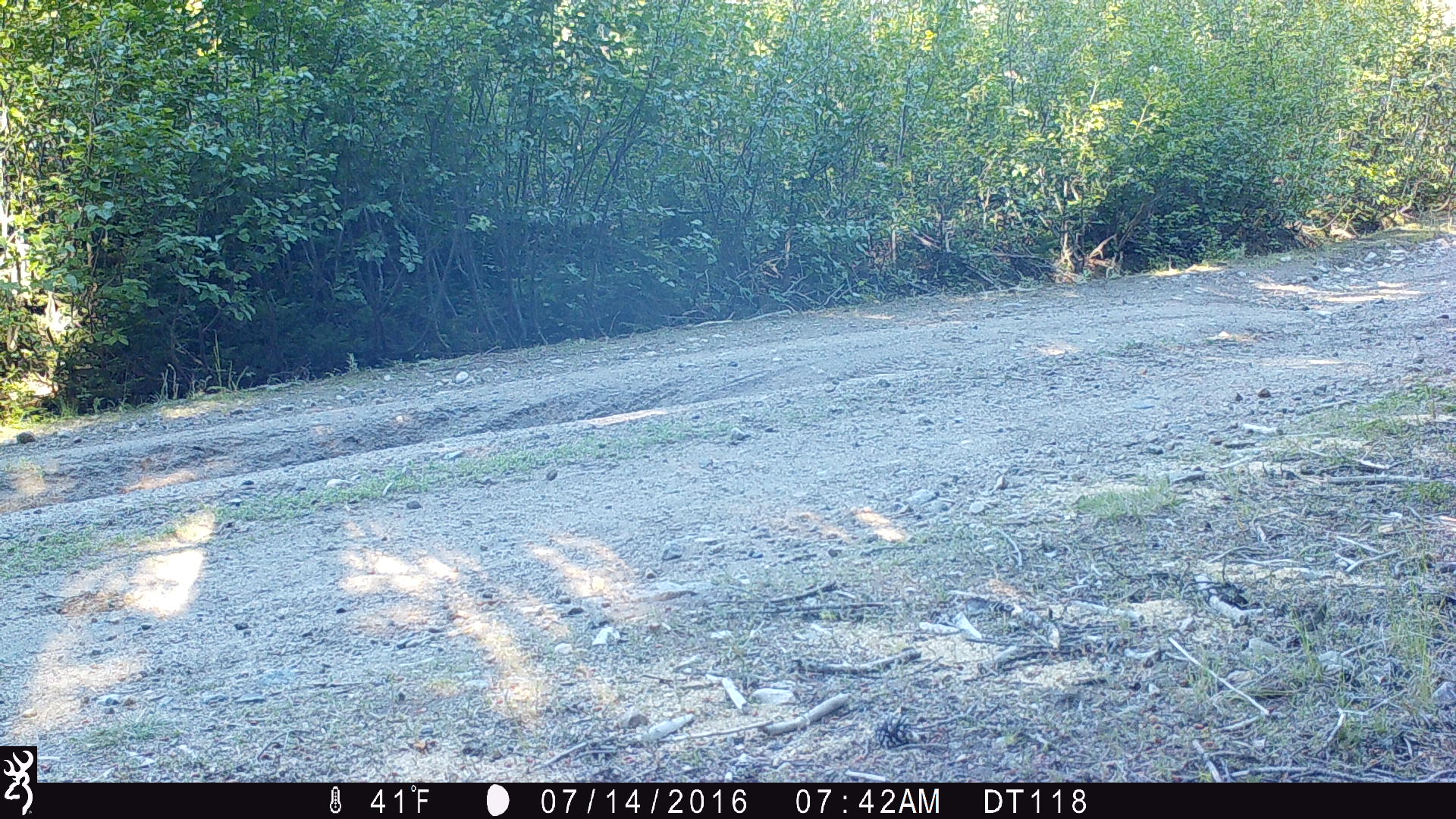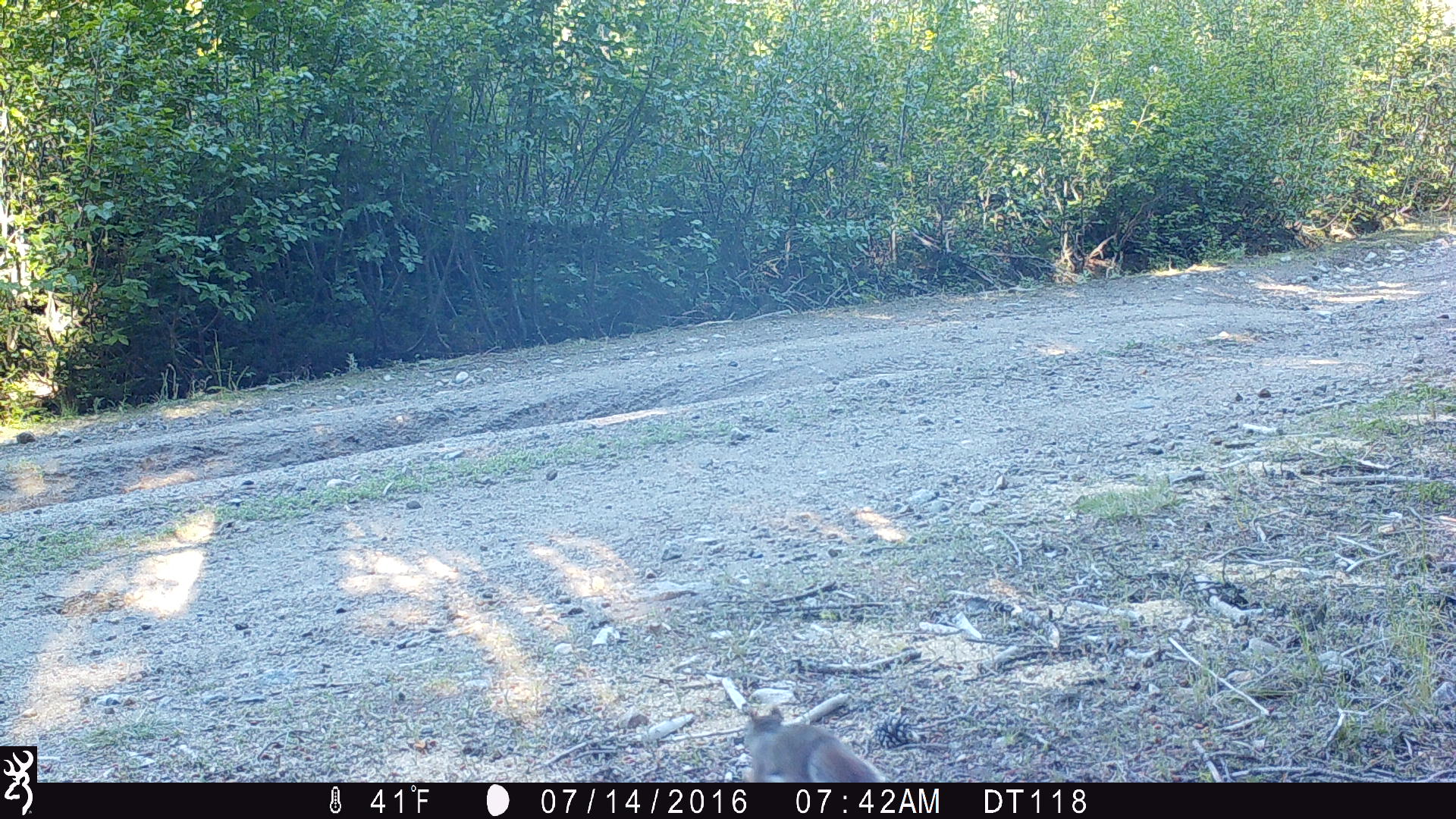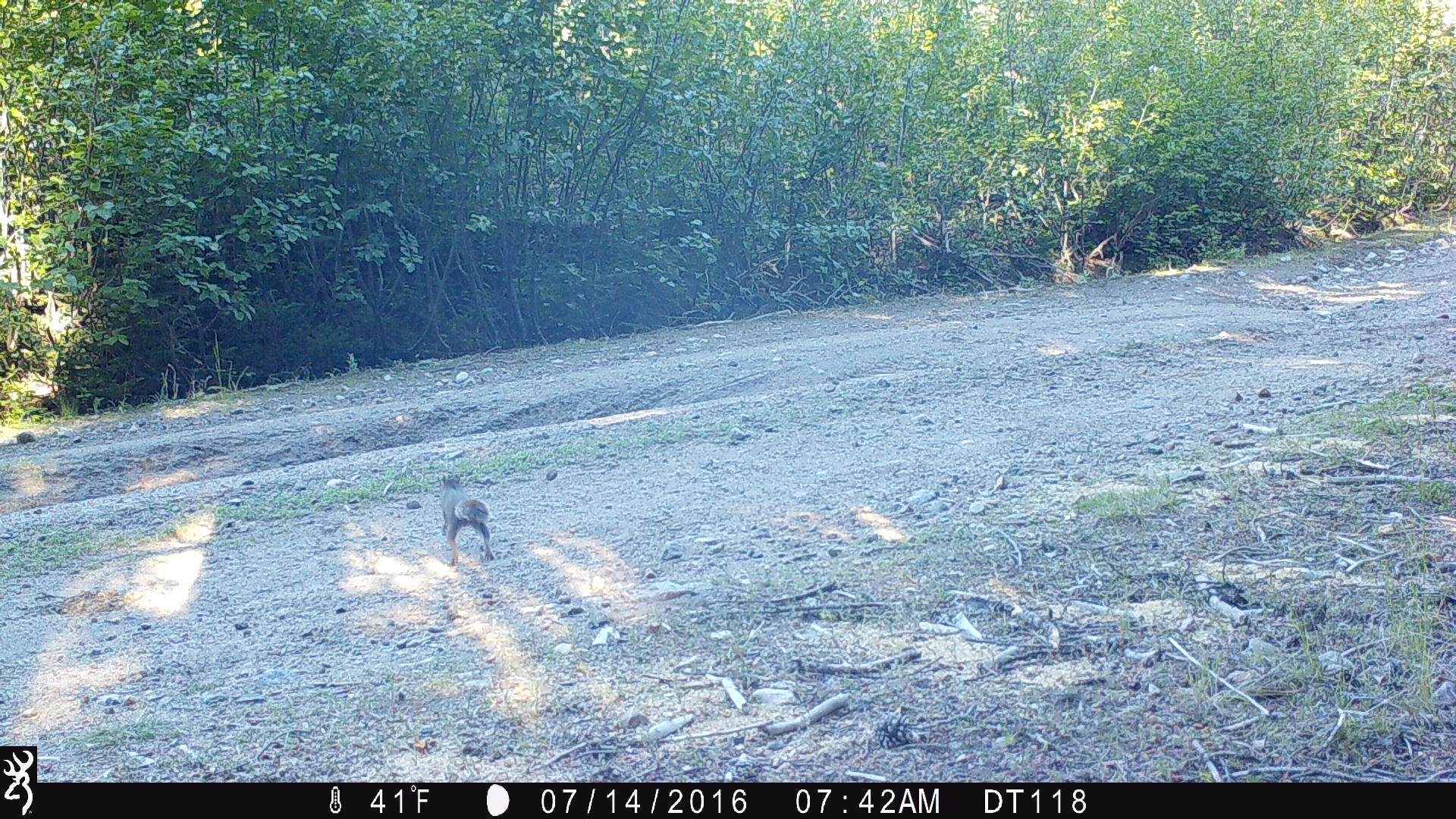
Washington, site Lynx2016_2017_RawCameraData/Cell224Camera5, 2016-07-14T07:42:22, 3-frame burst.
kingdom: Animalia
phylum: Chordata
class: Mammalia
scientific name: Mammalia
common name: small mammal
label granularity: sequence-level